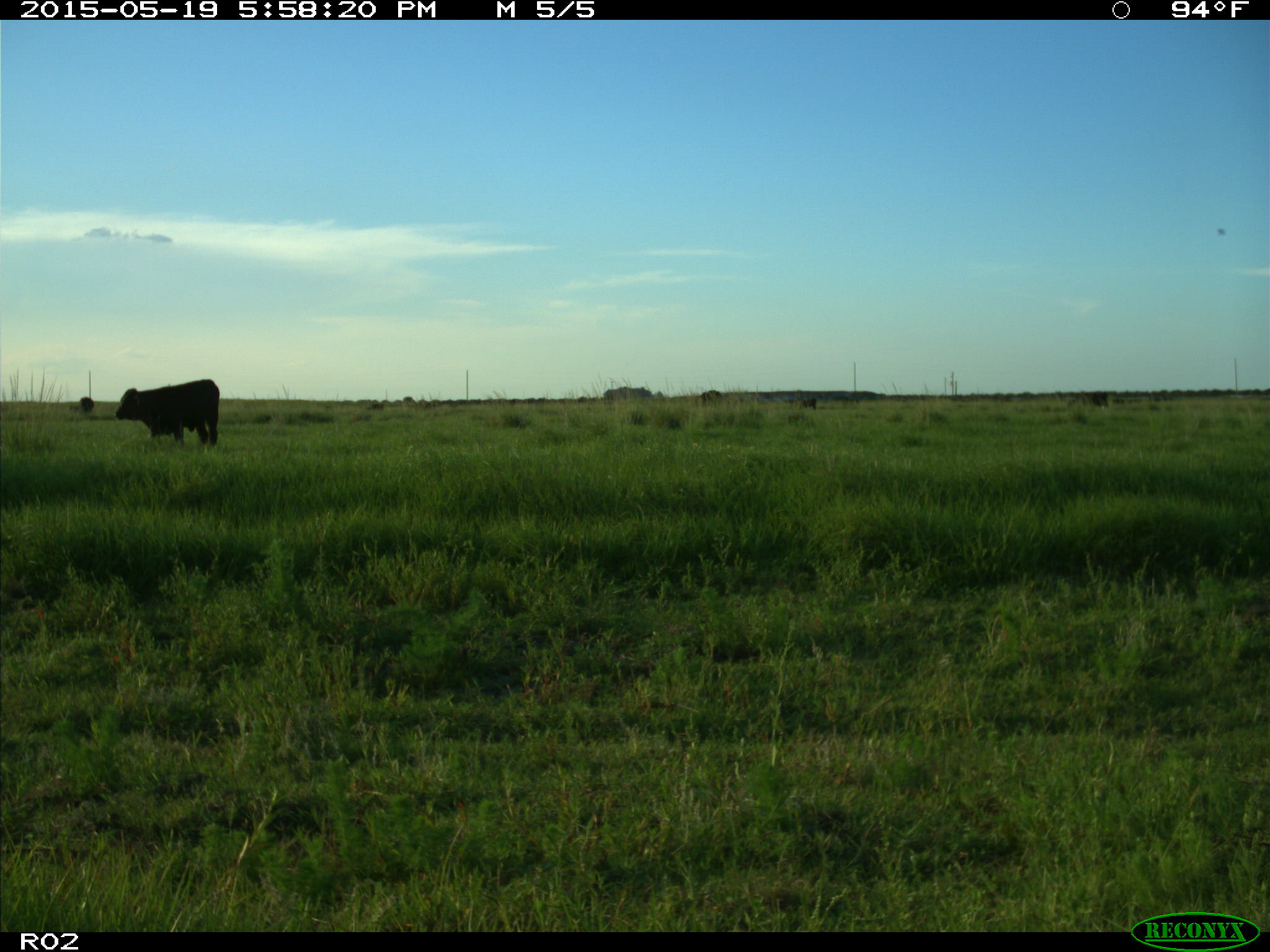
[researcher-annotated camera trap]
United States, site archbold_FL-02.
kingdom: Animalia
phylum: Chordata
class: Mammalia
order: Artiodactyla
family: Bovidae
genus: Bos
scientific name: Bos taurus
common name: domestic cow